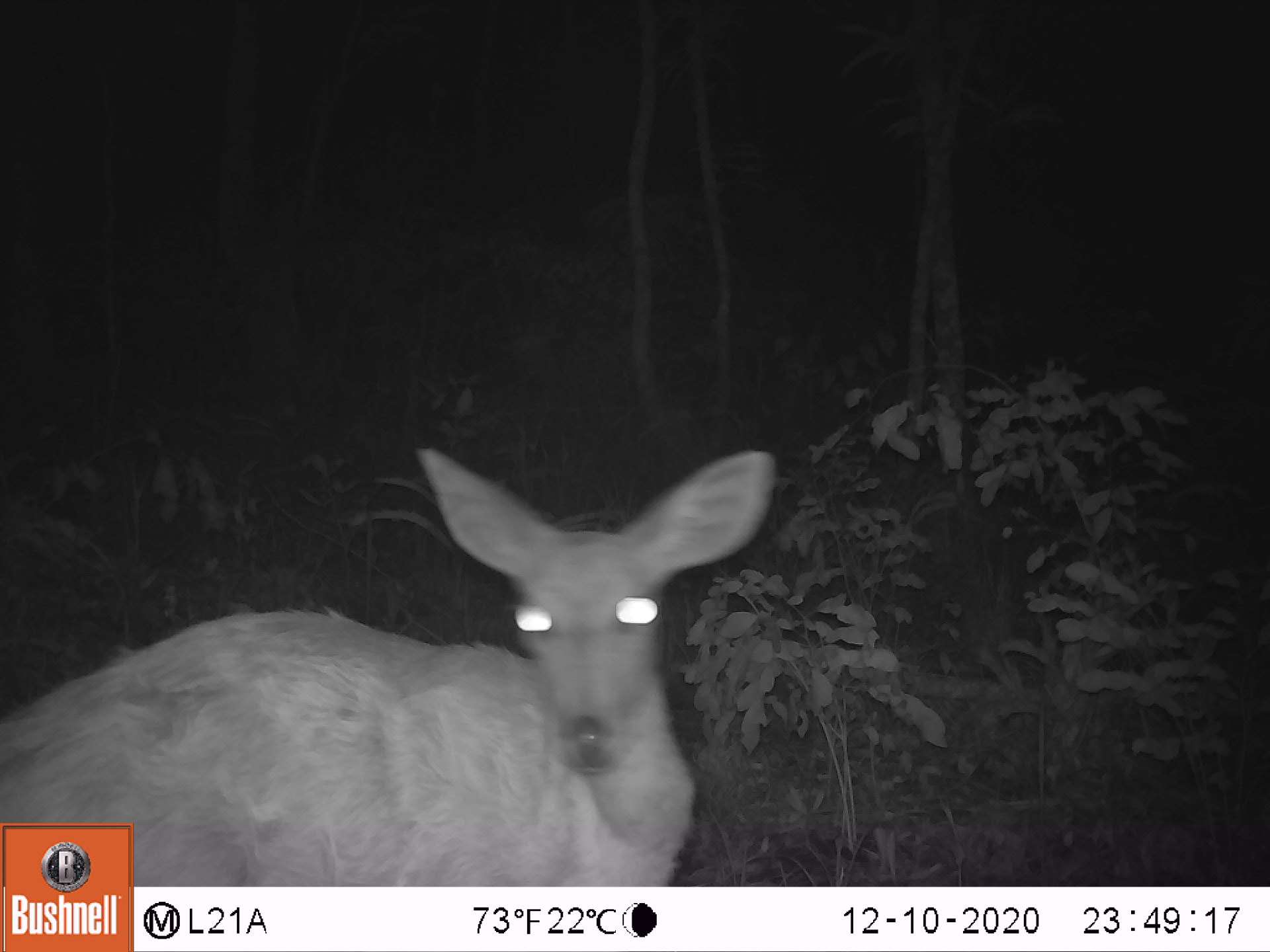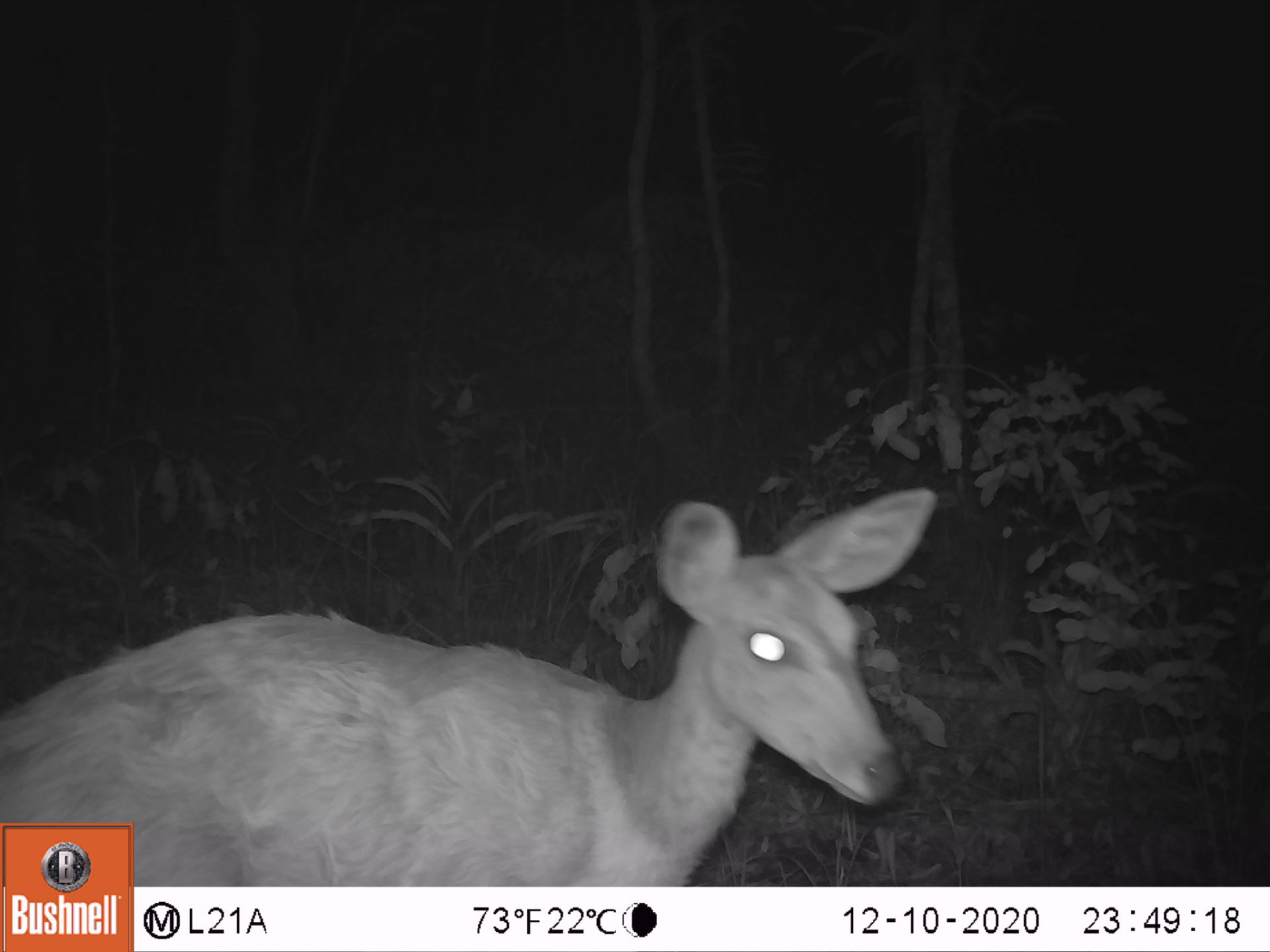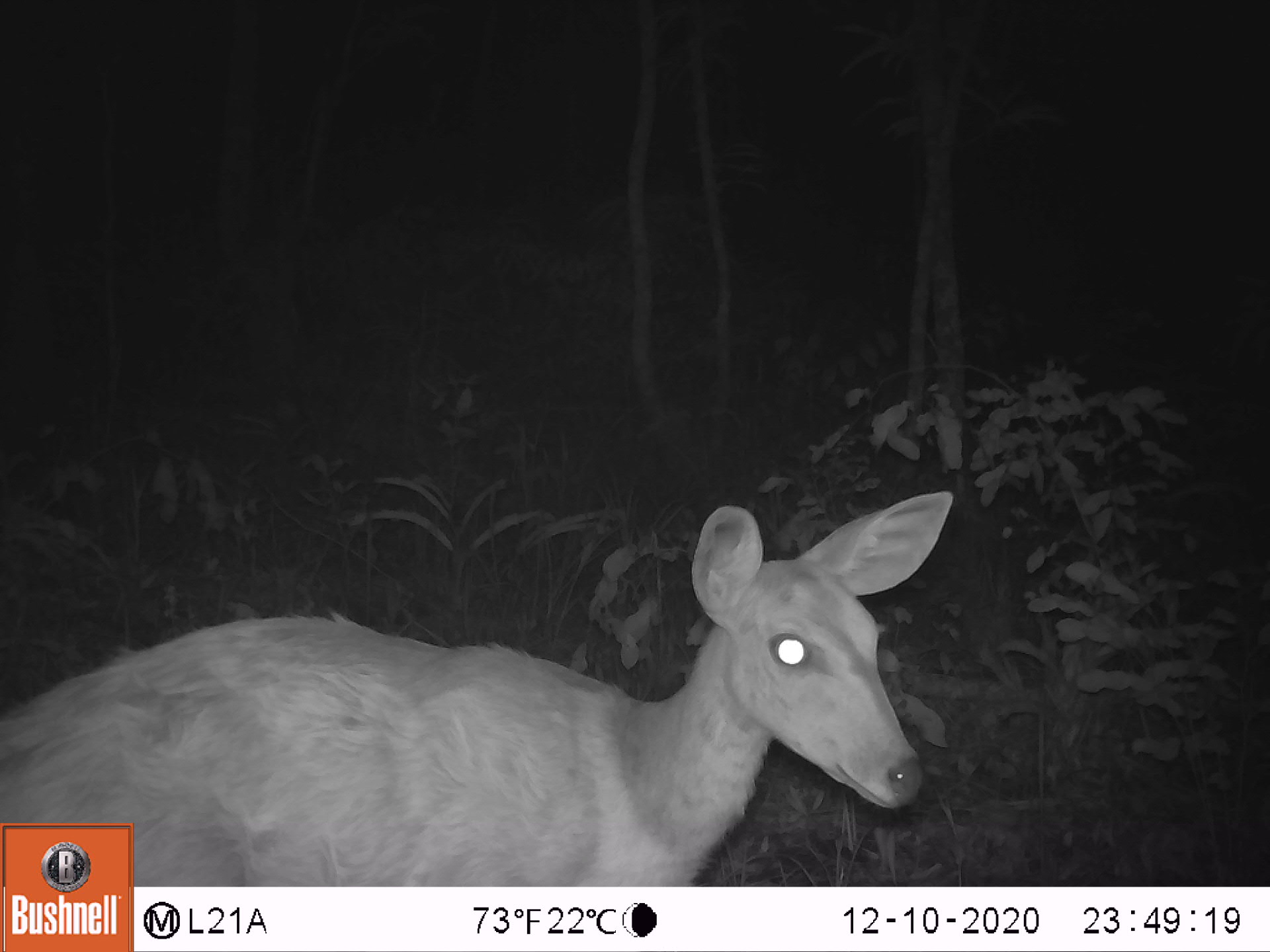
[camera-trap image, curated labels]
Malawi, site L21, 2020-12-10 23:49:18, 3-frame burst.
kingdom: Animalia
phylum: Chordata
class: Mammalia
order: Artiodactyla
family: Bovidae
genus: Tragelaphus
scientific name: Tragelaphus sylvaticus sylvaticus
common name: cape bushbuck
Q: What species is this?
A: Cape bushbuck (Tragelaphus sylvaticus sylvaticus).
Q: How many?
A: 1.